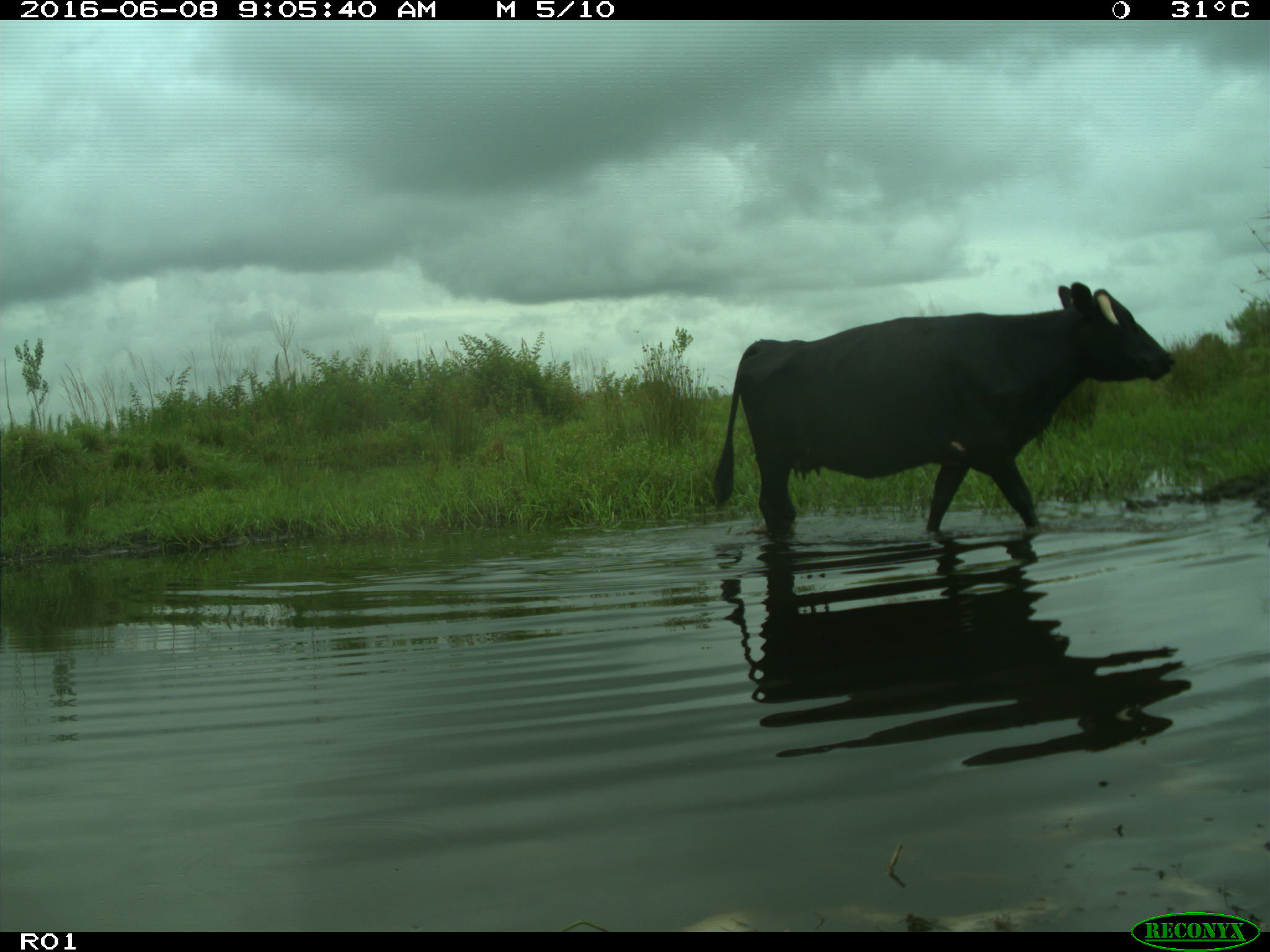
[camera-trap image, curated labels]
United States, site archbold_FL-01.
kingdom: Animalia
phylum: Chordata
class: Mammalia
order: Artiodactyla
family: Bovidae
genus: Bos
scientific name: Bos taurus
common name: domestic cow